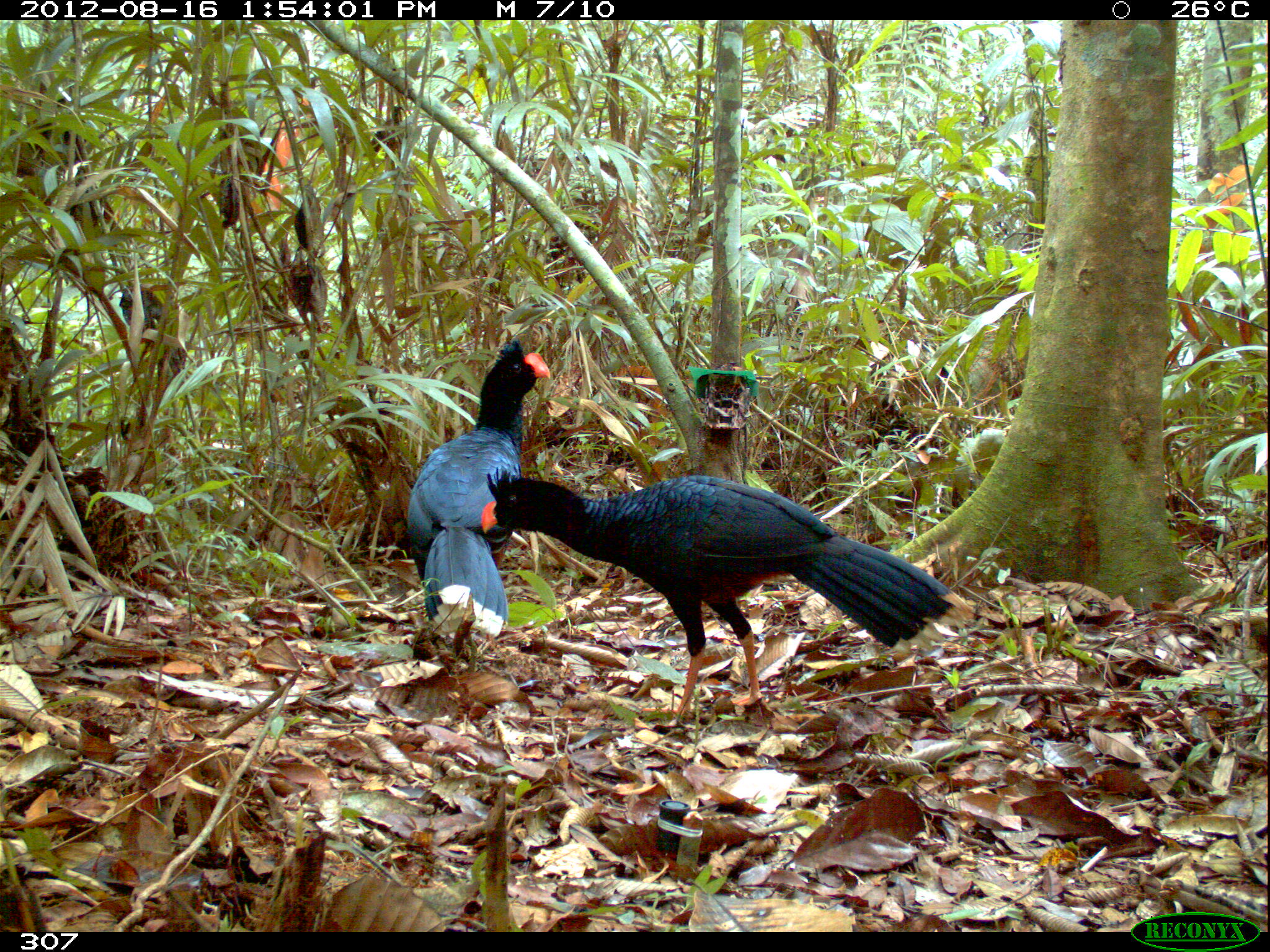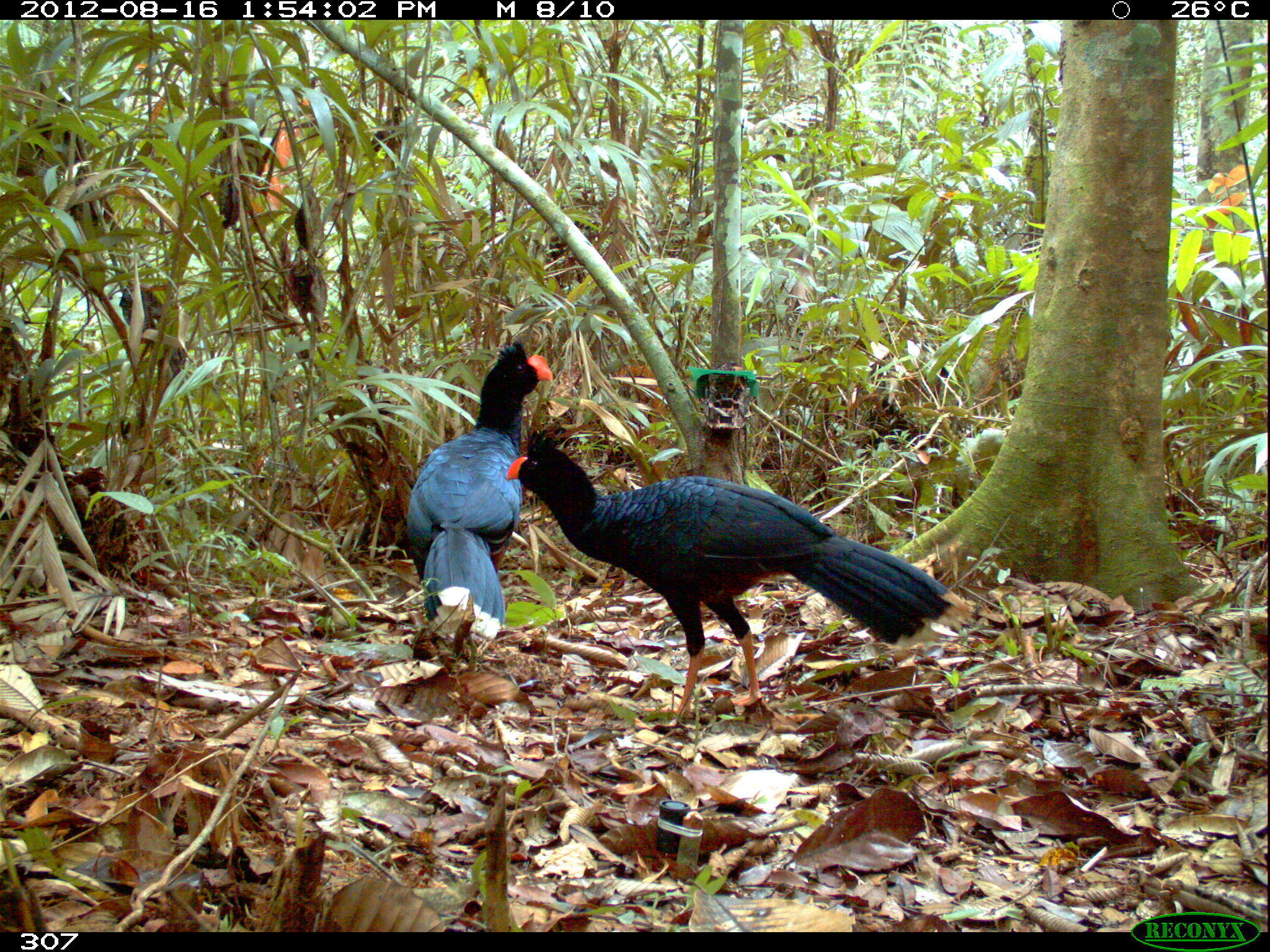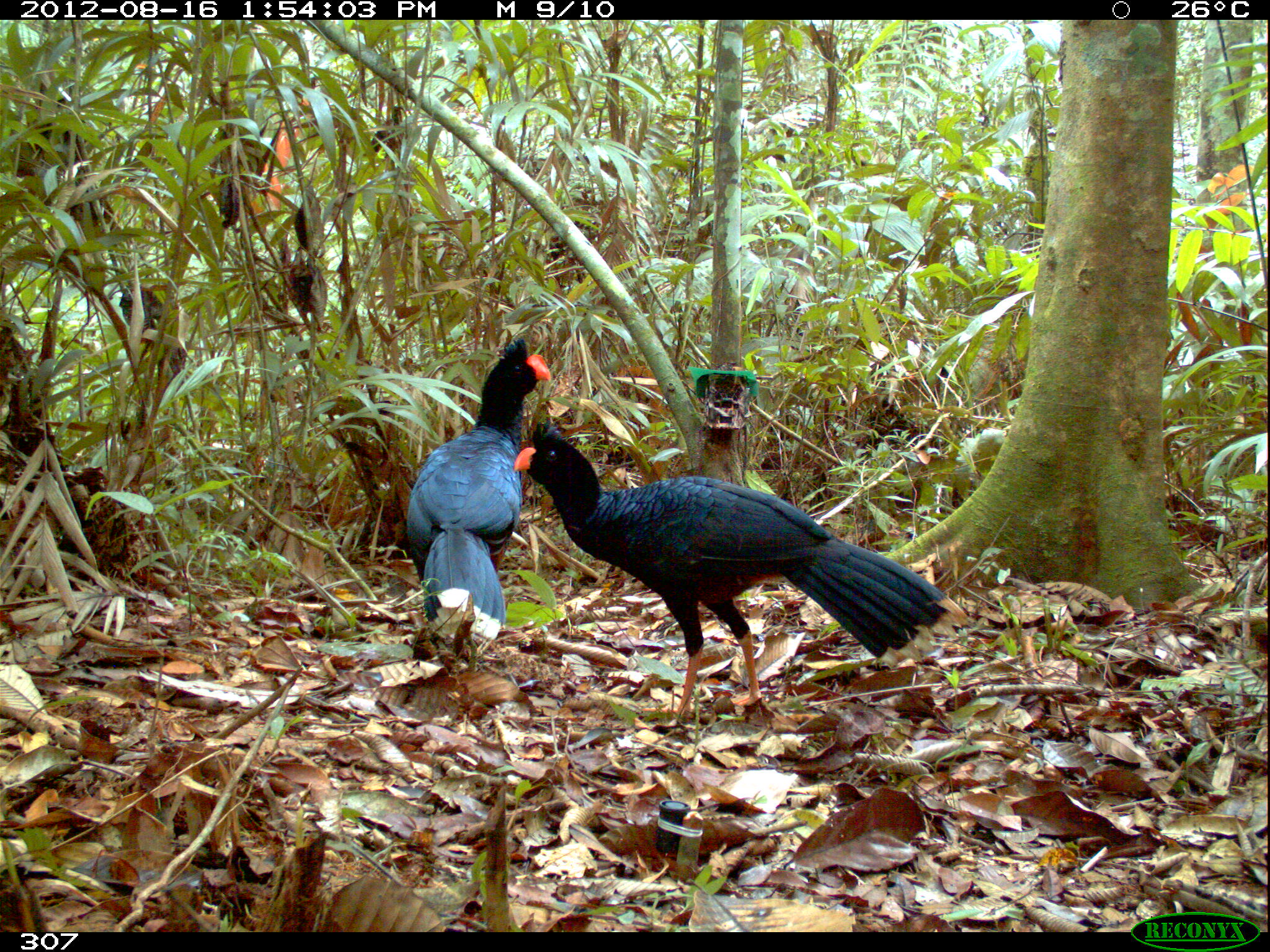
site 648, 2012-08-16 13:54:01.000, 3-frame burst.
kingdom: Animalia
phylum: Chordata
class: Aves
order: Galliformes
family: Cracidae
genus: Mitu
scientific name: Mitu tuberosum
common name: razor-billed curassow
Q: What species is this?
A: Mitu tuberosum (razor-billed curassow).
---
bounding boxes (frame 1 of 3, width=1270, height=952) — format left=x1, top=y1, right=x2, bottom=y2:
mitu tuberosum: left=478, top=469, right=974, bottom=726; left=405, top=339, right=551, bottom=640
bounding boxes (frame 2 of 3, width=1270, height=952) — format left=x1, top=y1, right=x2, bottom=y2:
mitu tuberosum: left=500, top=425, right=967, bottom=718; left=402, top=334, right=551, bottom=658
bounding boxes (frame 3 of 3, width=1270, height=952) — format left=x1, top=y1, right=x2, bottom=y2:
mitu tuberosum: left=511, top=419, right=970, bottom=734; left=397, top=336, right=552, bottom=657